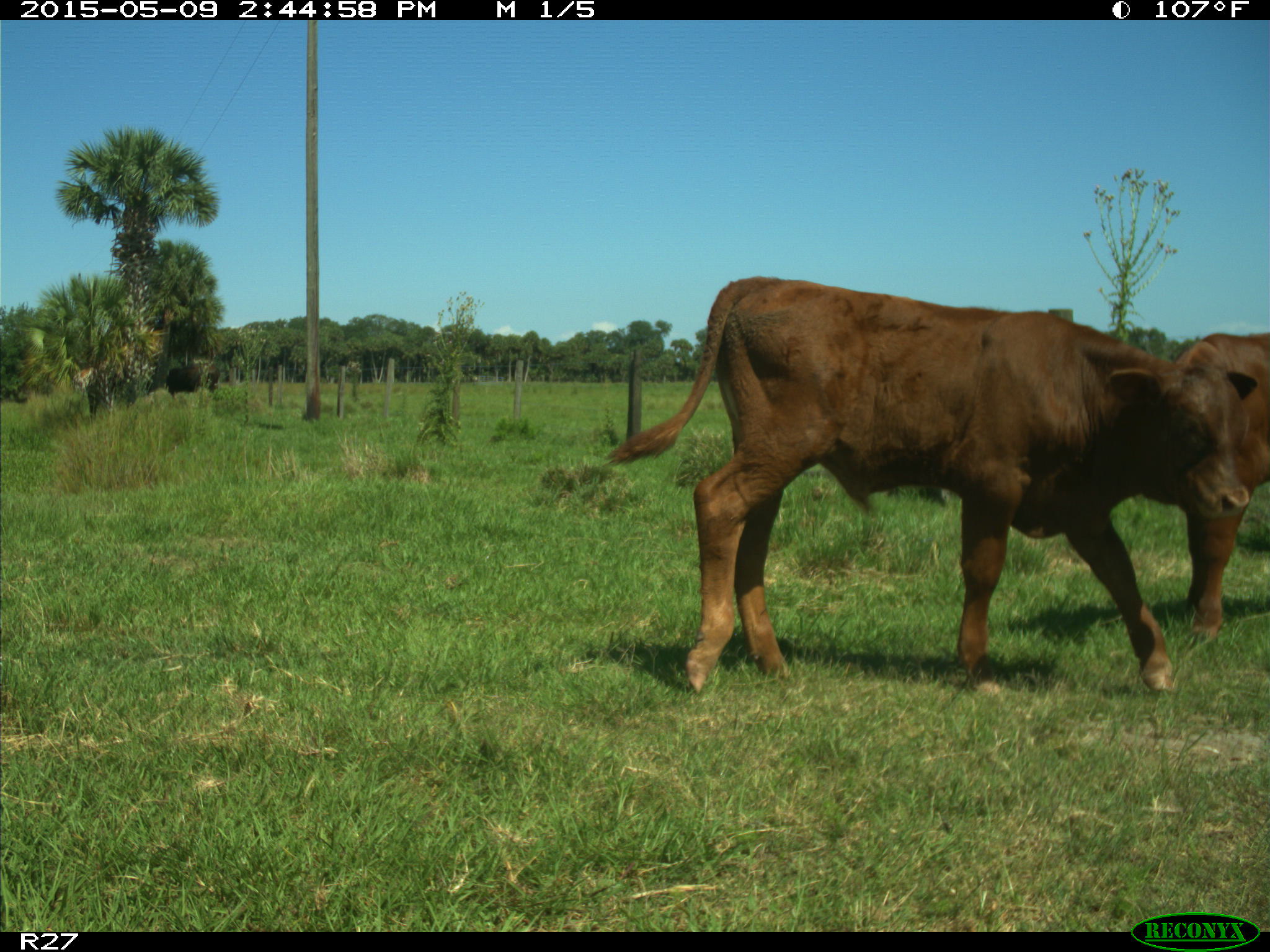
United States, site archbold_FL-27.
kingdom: Animalia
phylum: Chordata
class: Mammalia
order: Artiodactyla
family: Bovidae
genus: Bos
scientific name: Bos taurus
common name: domestic cow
Bos taurus (domestic cow).